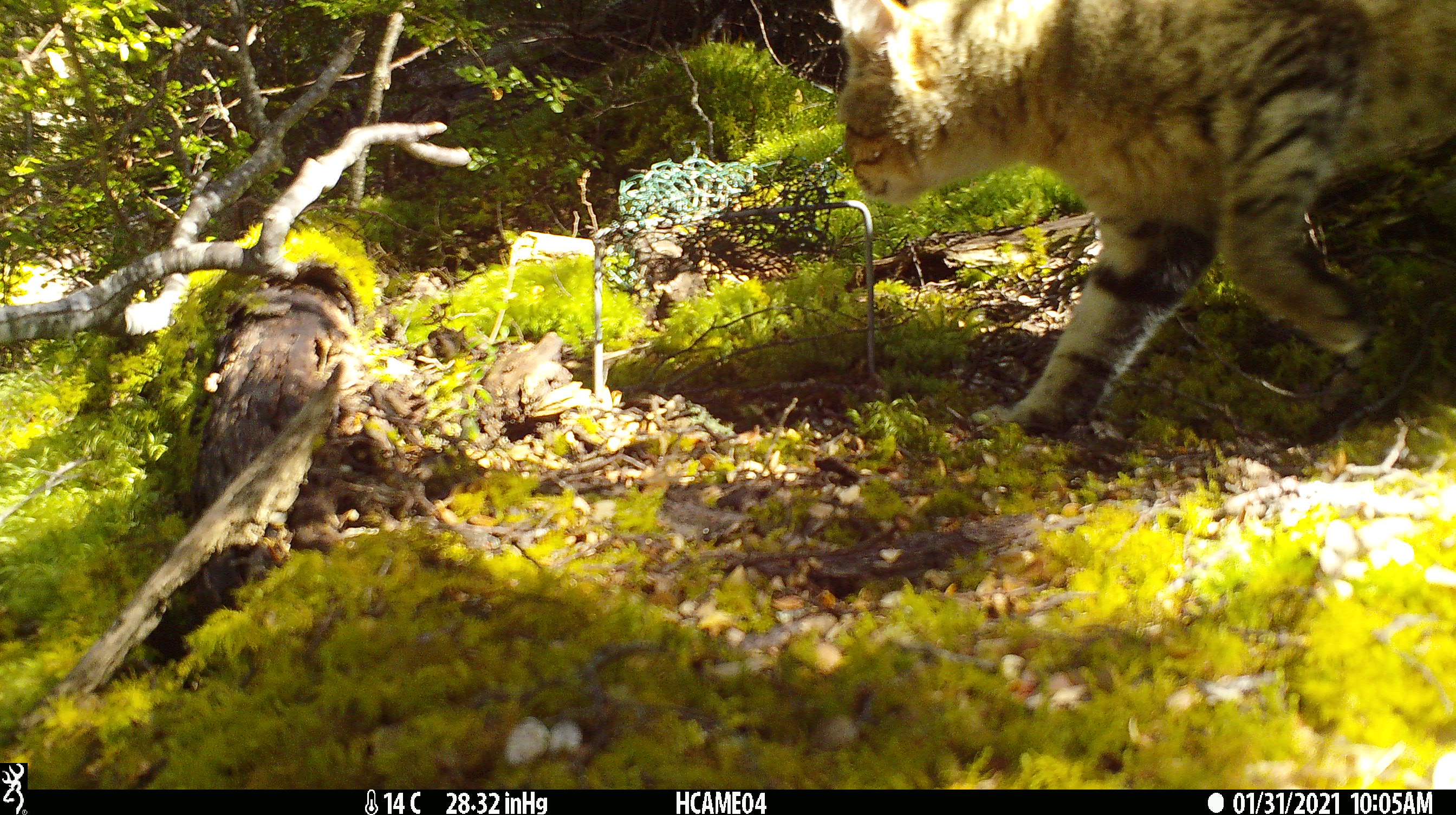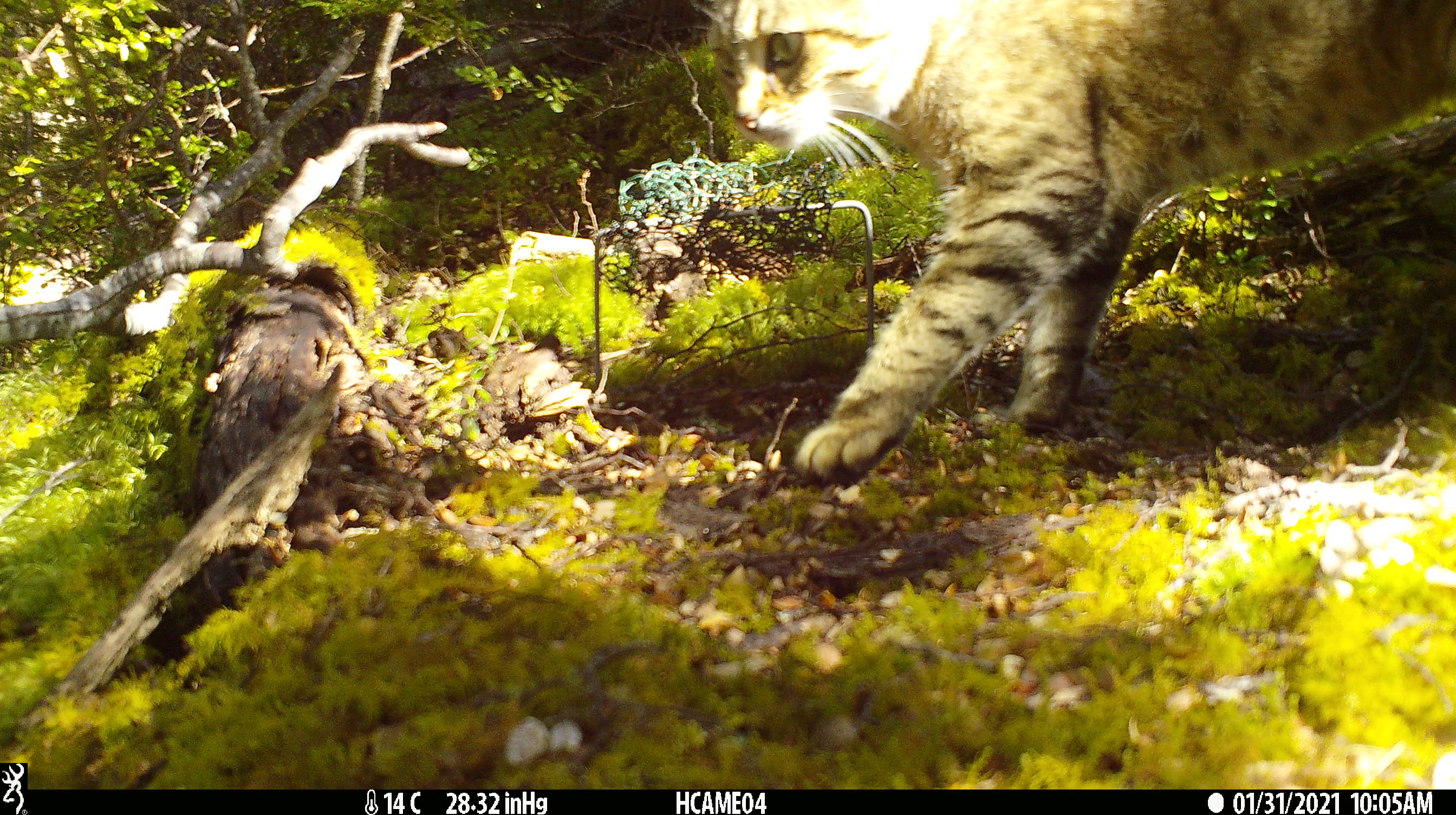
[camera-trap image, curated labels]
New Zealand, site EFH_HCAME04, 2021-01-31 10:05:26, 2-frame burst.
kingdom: Animalia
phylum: Chordata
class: Mammalia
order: Carnivora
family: Felidae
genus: Felis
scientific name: Felis catus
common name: domestic cat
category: cat